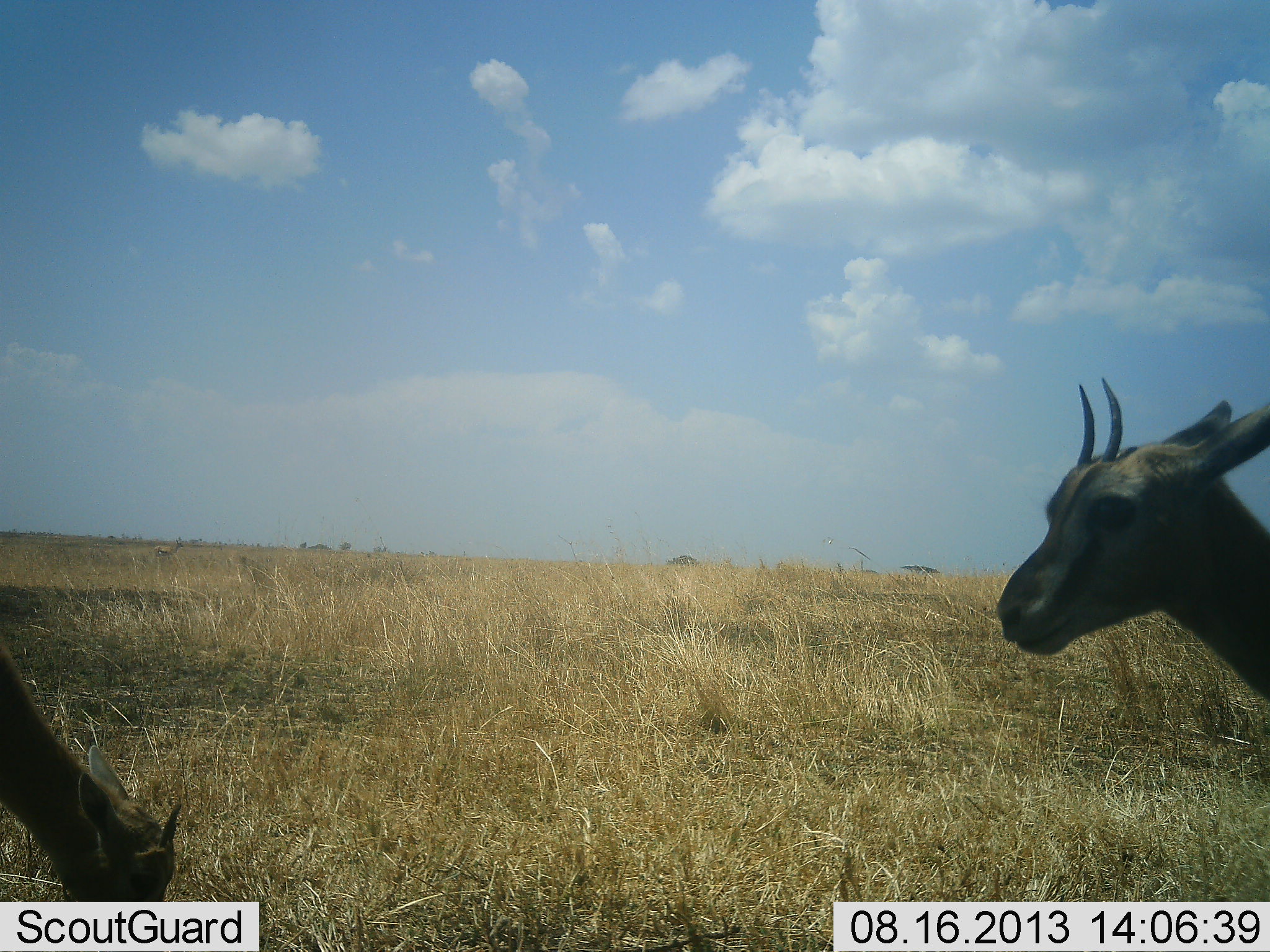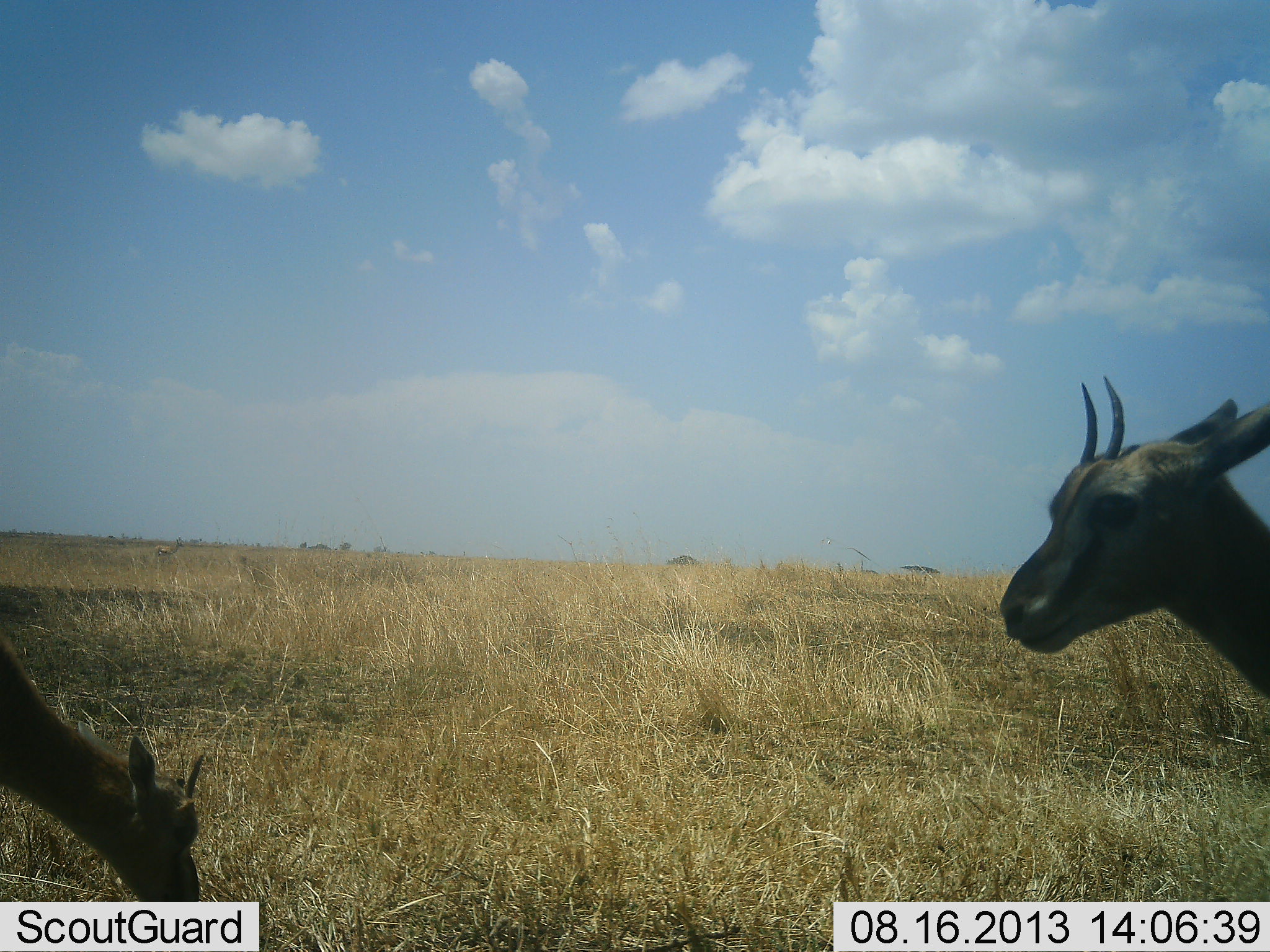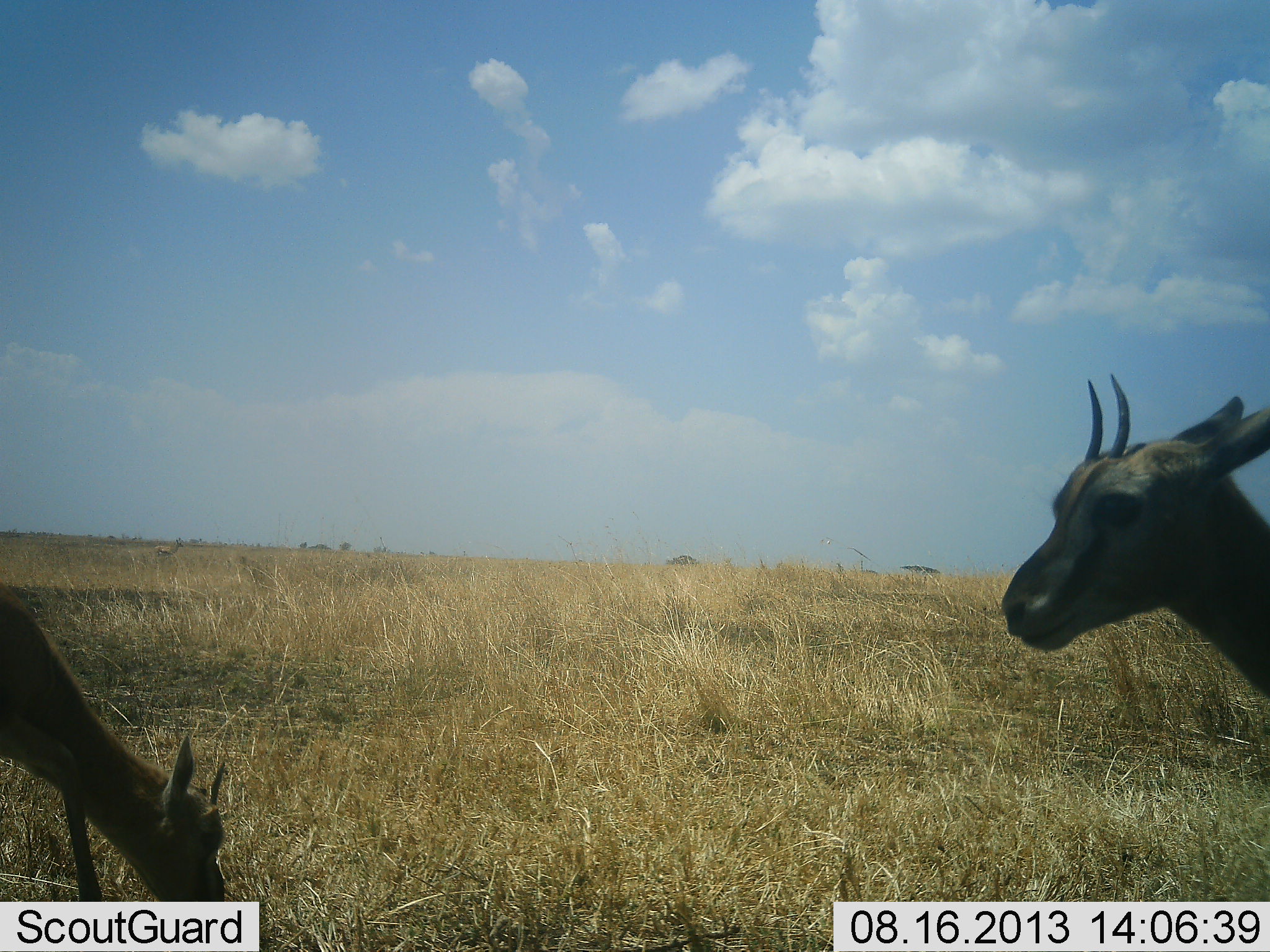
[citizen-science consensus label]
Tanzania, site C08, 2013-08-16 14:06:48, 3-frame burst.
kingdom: Animalia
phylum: Chordata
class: Mammalia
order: Artiodactyla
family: Bovidae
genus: Eudorcas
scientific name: Eudorcas thomsonii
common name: thomson's gazelle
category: gazellethomsons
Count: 2.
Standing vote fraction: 86%.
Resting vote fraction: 0%.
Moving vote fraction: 4%.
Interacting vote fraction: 0%.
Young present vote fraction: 7%.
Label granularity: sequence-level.